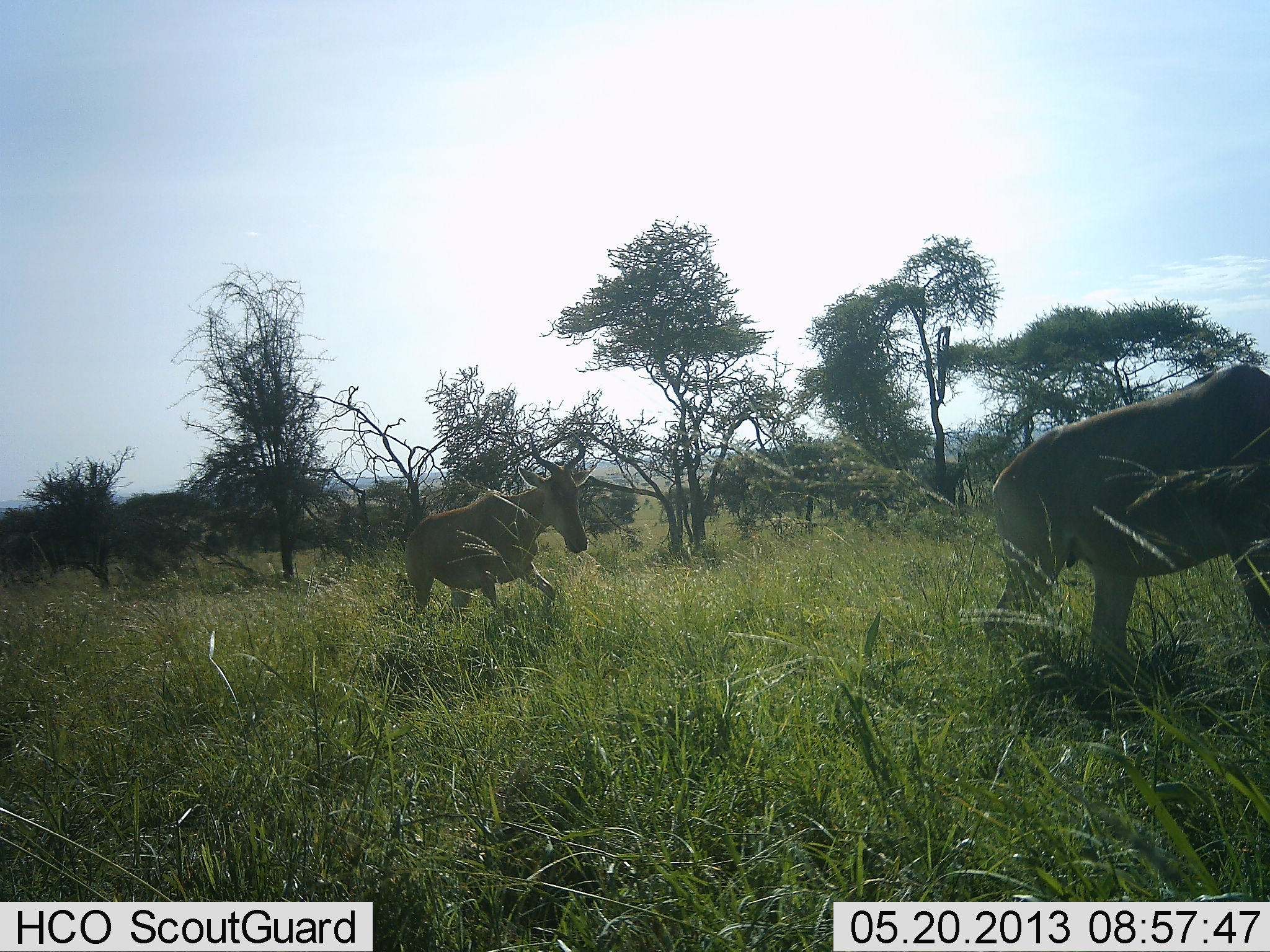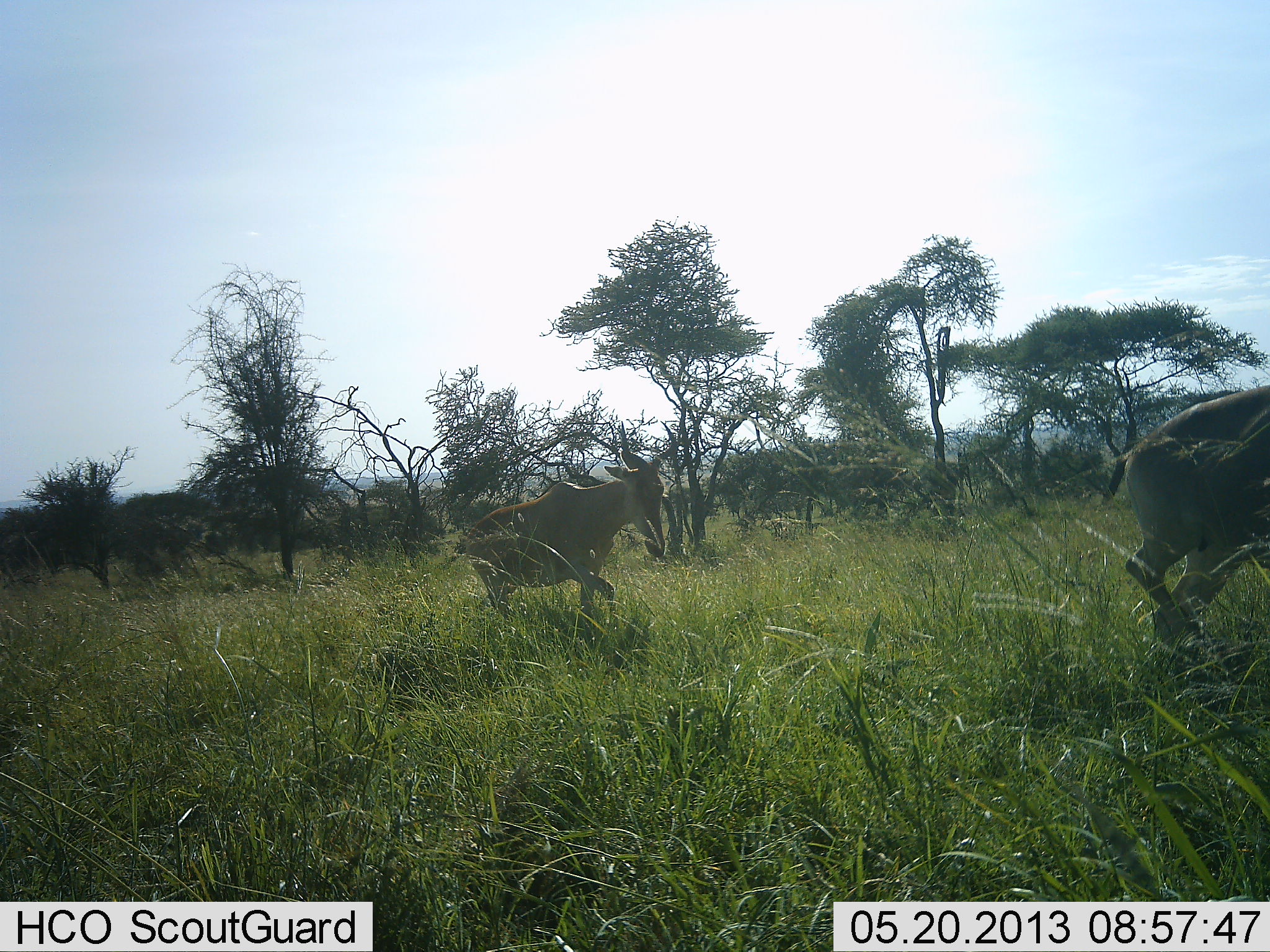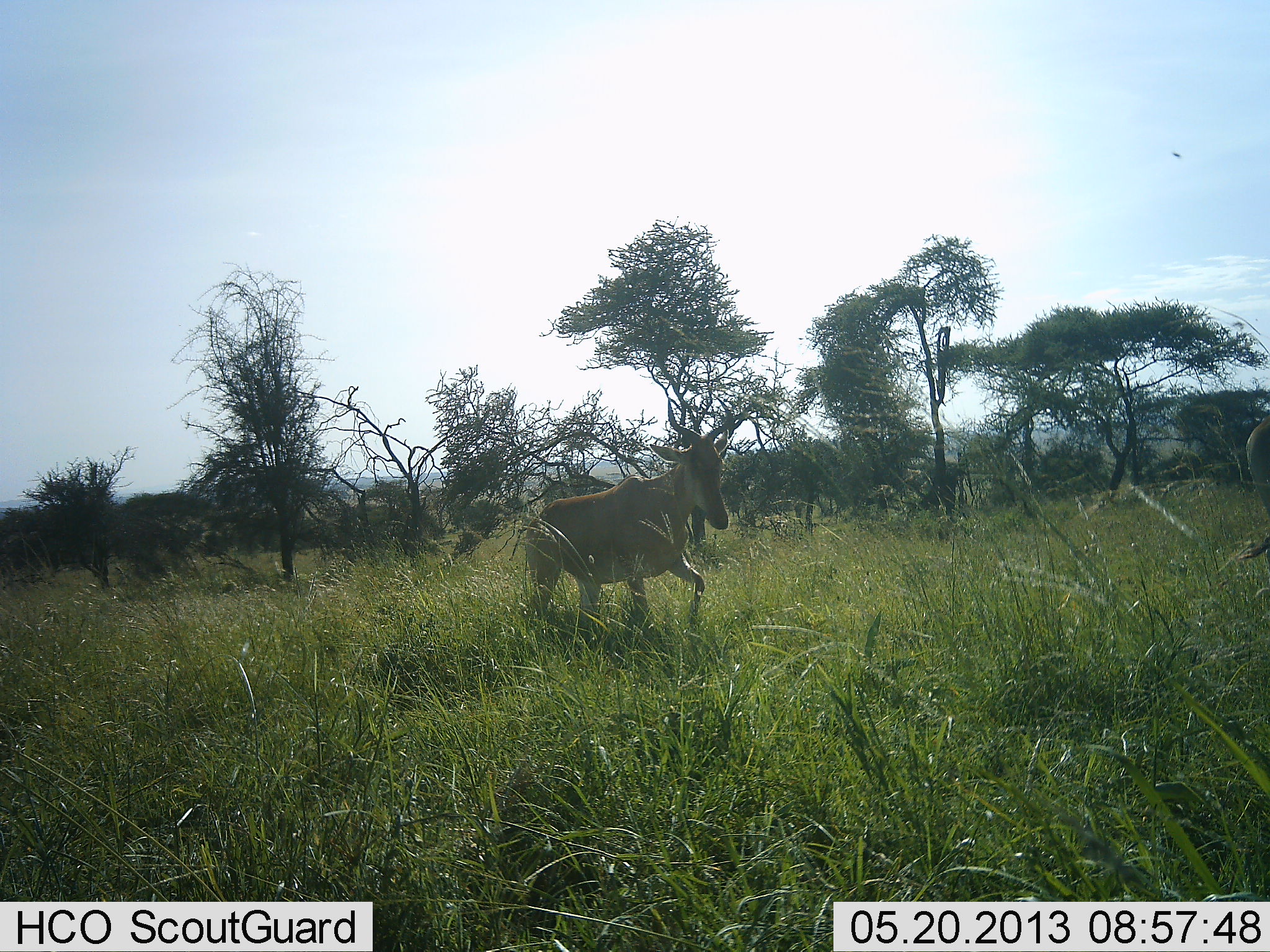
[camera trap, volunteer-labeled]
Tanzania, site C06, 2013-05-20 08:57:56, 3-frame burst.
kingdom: Animalia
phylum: Chordata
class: Mammalia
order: Artiodactyla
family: Bovidae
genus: Alcelaphus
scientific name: Alcelaphus buselaphus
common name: hartebeest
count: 2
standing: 0%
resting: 0%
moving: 100%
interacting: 0%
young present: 0%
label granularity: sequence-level